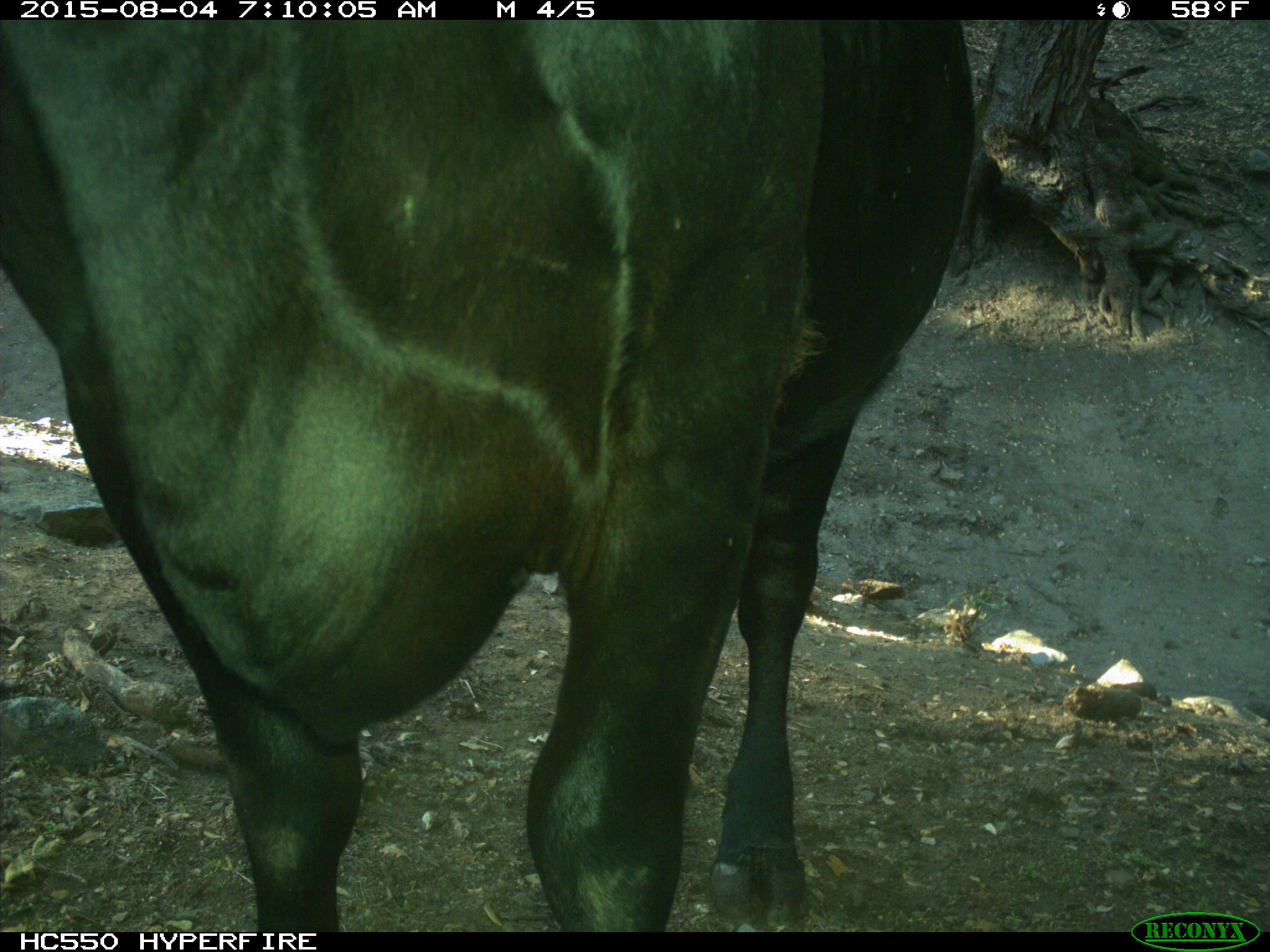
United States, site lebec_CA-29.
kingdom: Animalia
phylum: Chordata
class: Mammalia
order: Artiodactyla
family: Bovidae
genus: Bos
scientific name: Bos taurus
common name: domestic cow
Bos taurus (domestic cow).